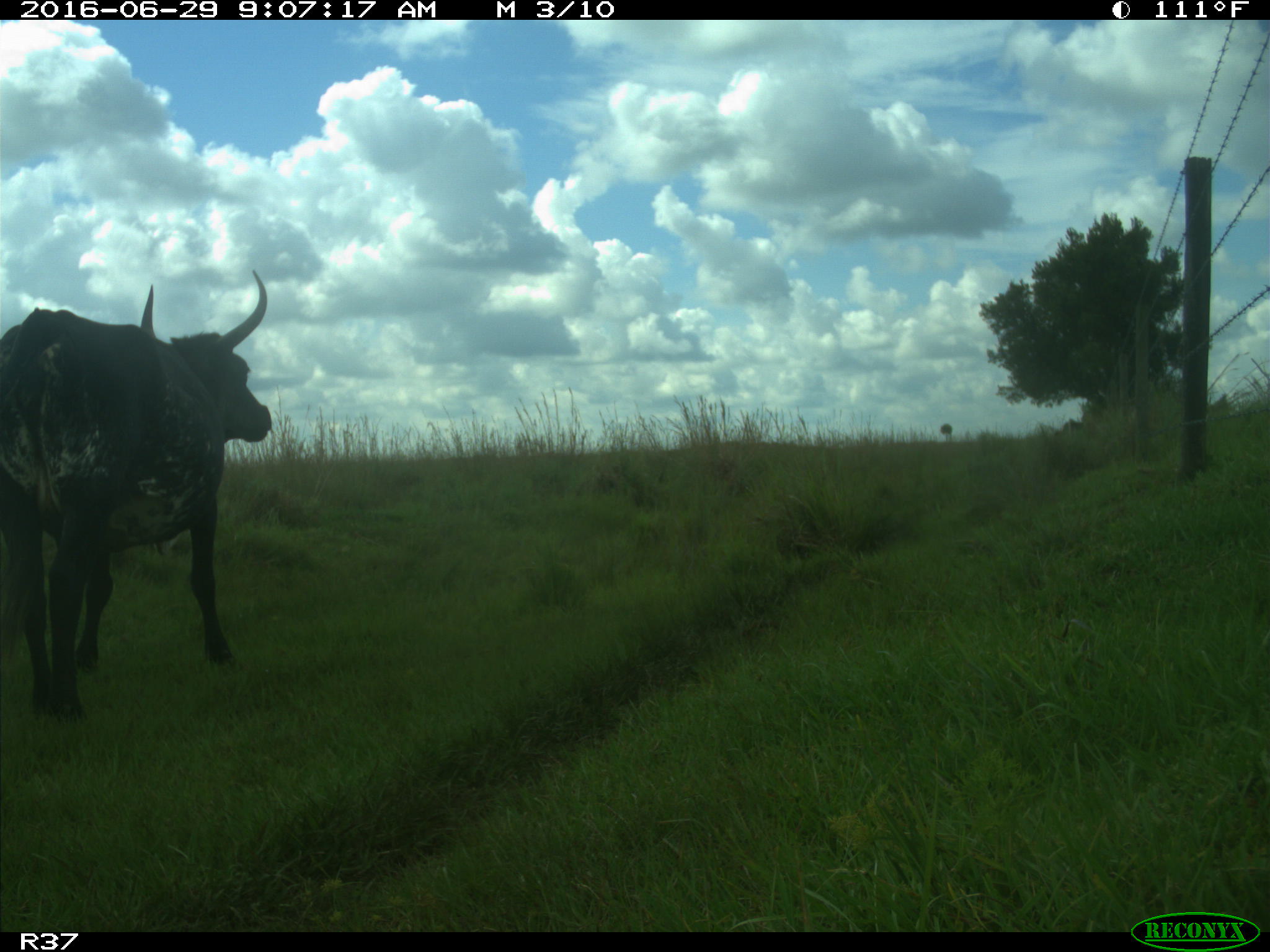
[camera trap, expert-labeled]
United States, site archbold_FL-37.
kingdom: Animalia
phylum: Chordata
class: Mammalia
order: Artiodactyla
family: Bovidae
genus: Bos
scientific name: Bos taurus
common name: domestic cow